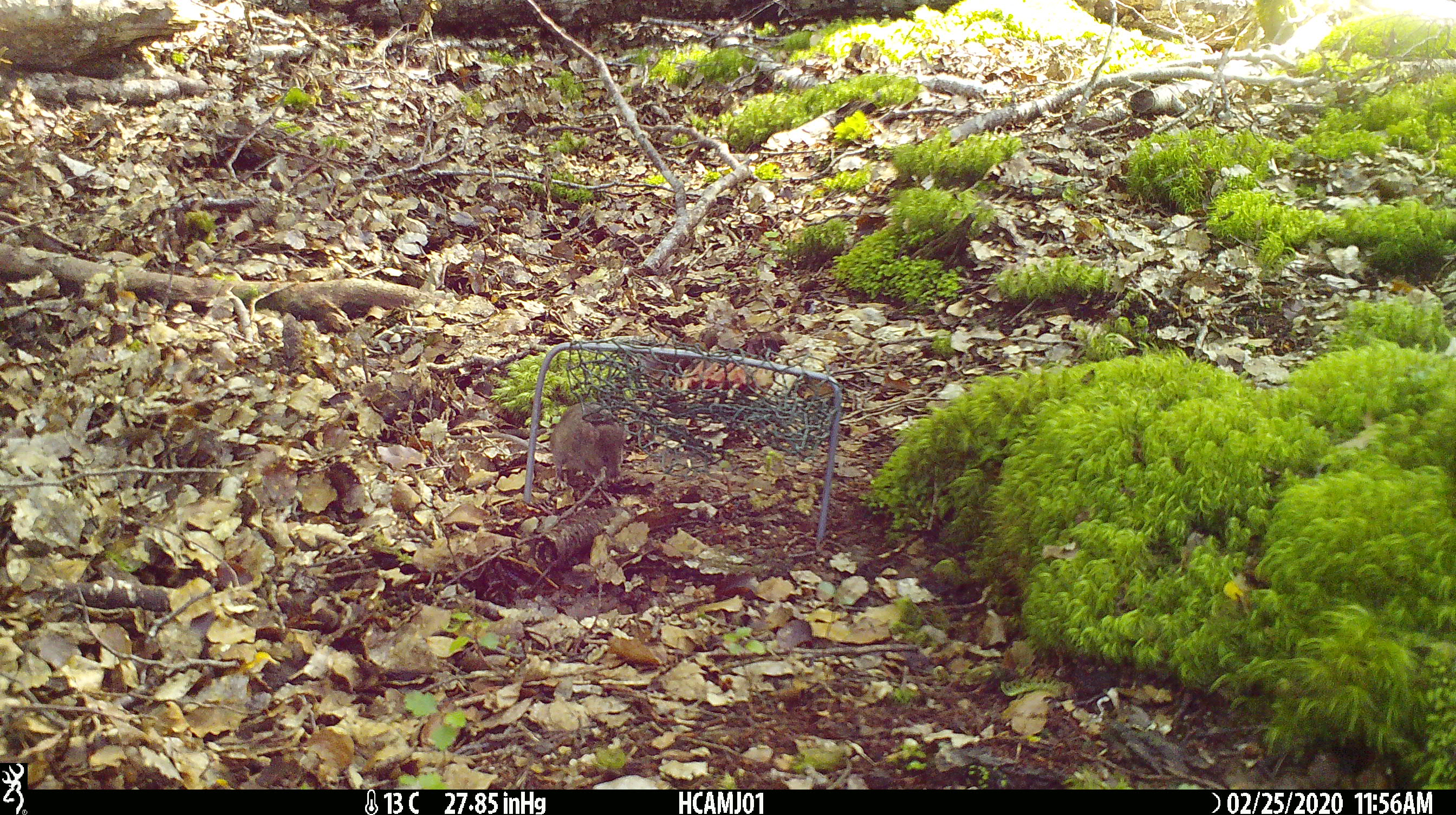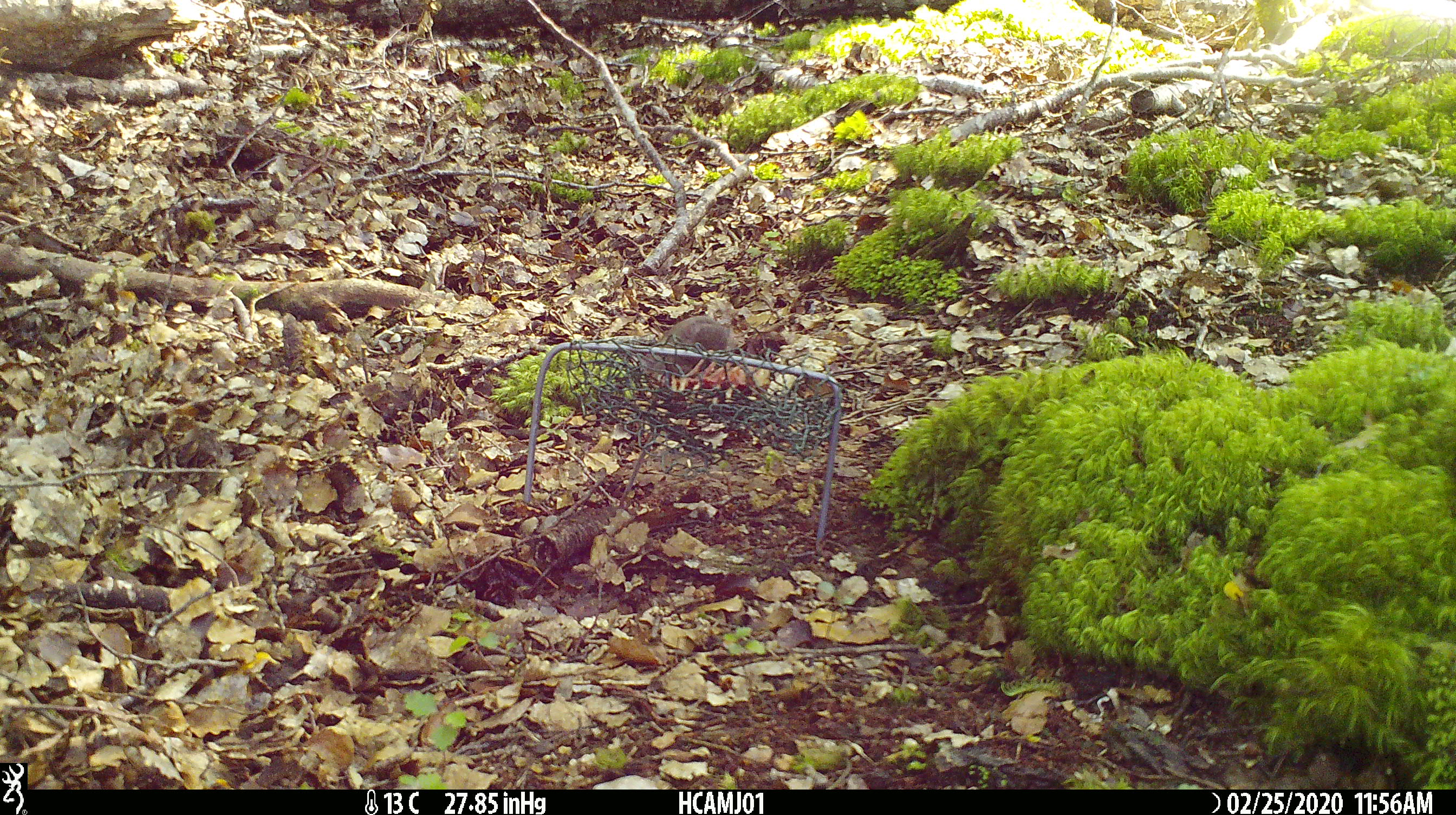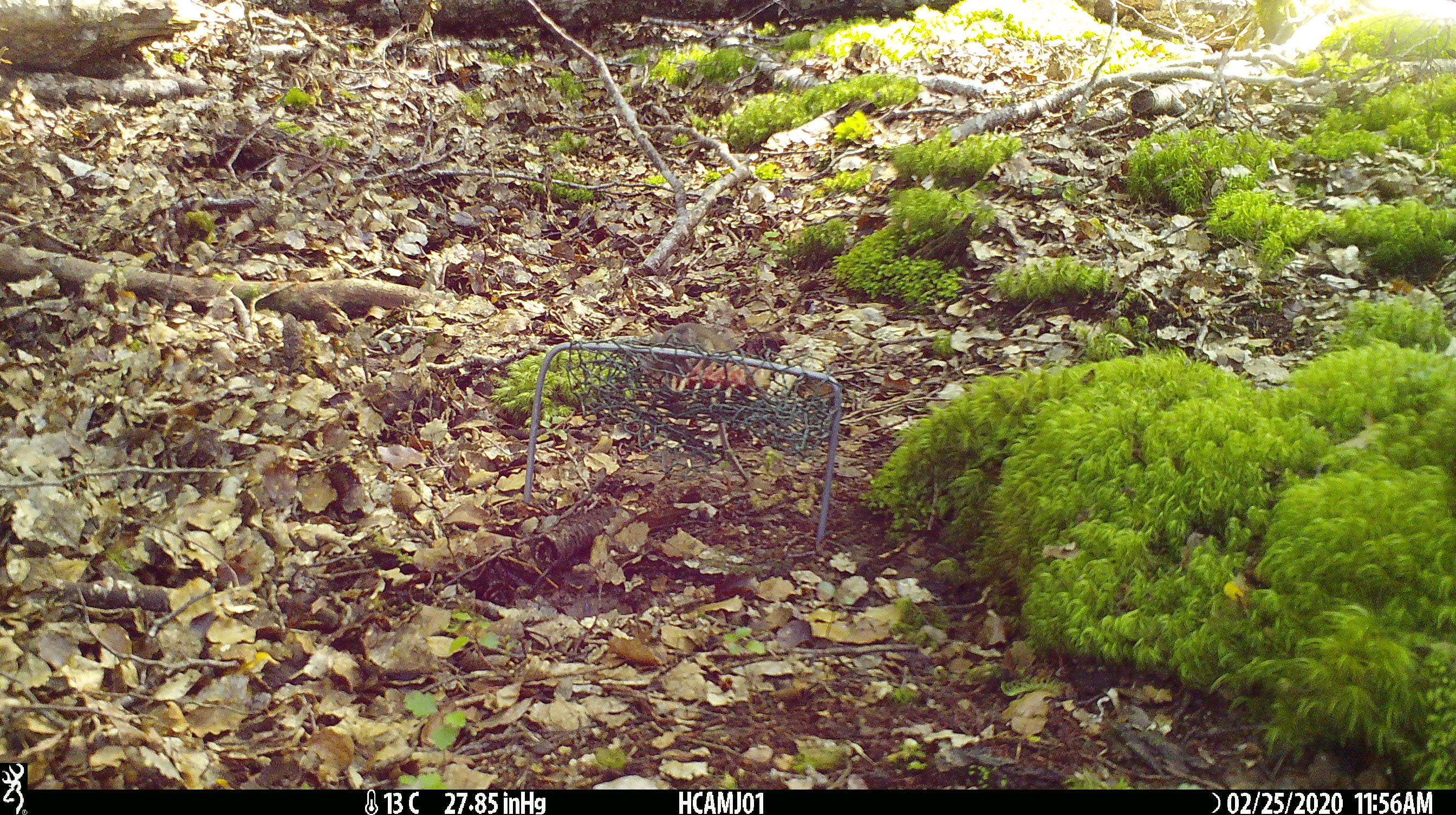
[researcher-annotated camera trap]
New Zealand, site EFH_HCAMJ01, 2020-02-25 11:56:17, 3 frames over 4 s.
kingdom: Animalia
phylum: Chordata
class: Mammalia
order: Rodentia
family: Muridae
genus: Mus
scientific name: Mus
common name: mouse